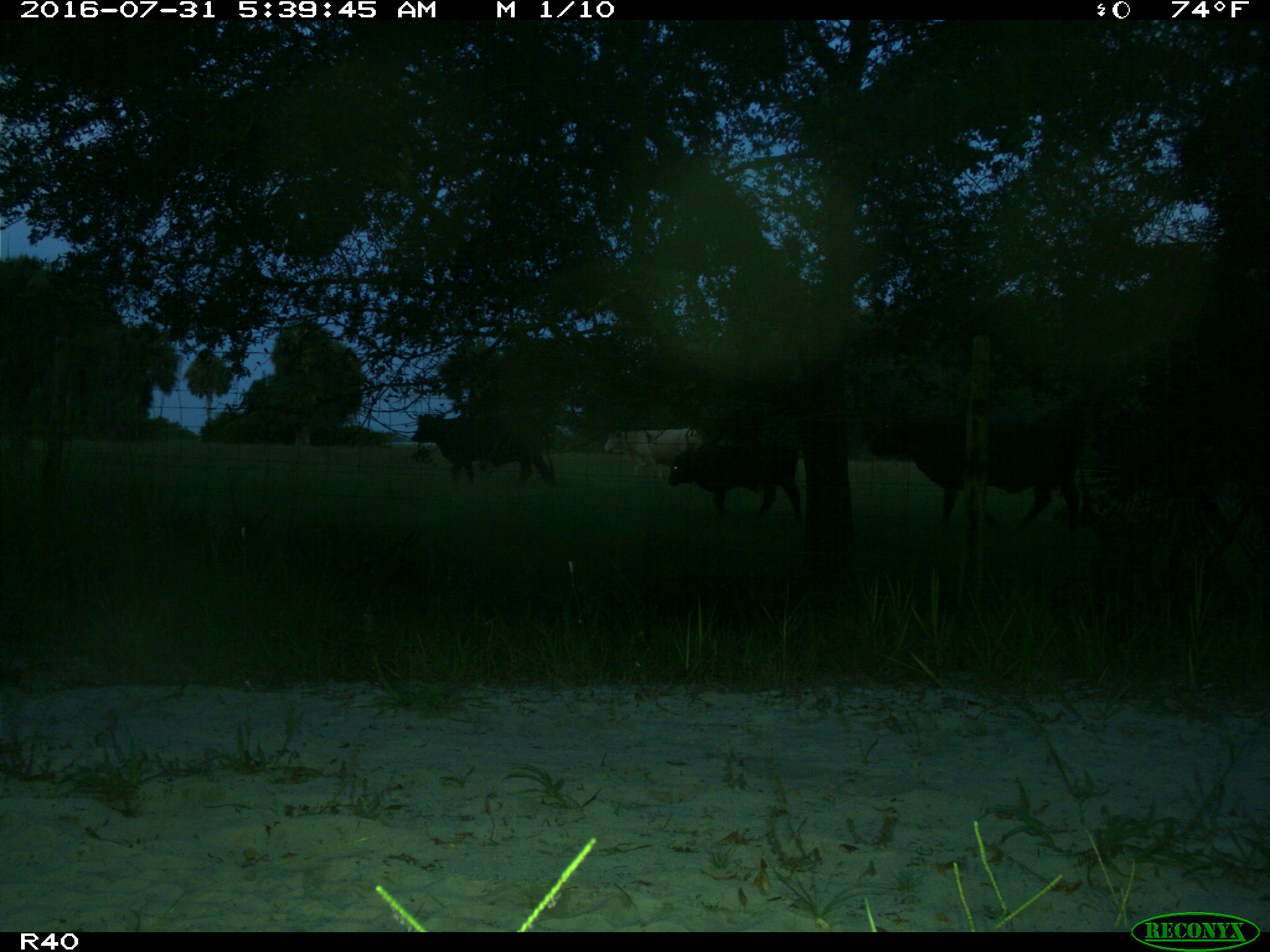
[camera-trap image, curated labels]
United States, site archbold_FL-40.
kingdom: Animalia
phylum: Chordata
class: Mammalia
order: Artiodactyla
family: Bovidae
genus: Bos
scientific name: Bos taurus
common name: domestic cow